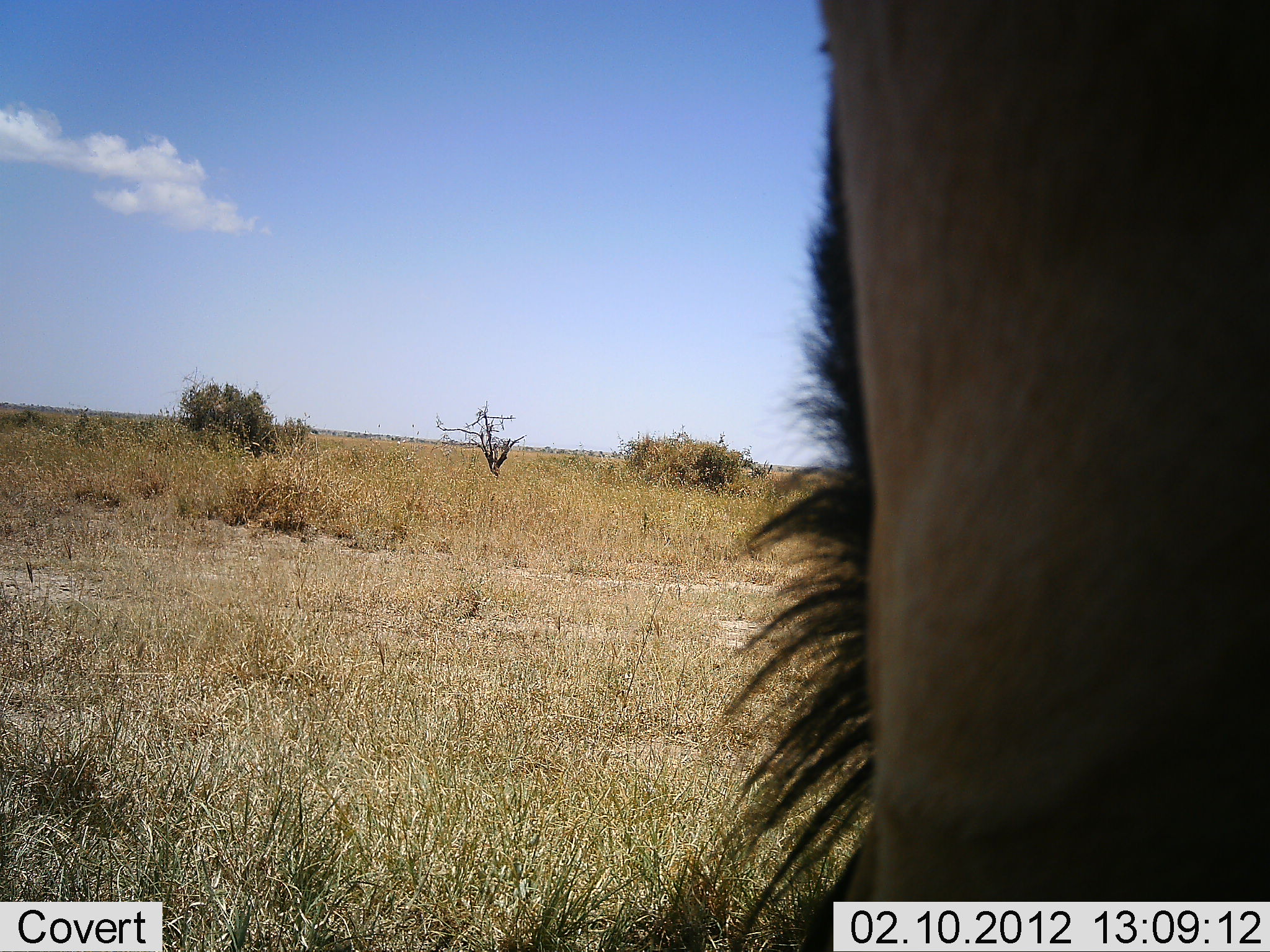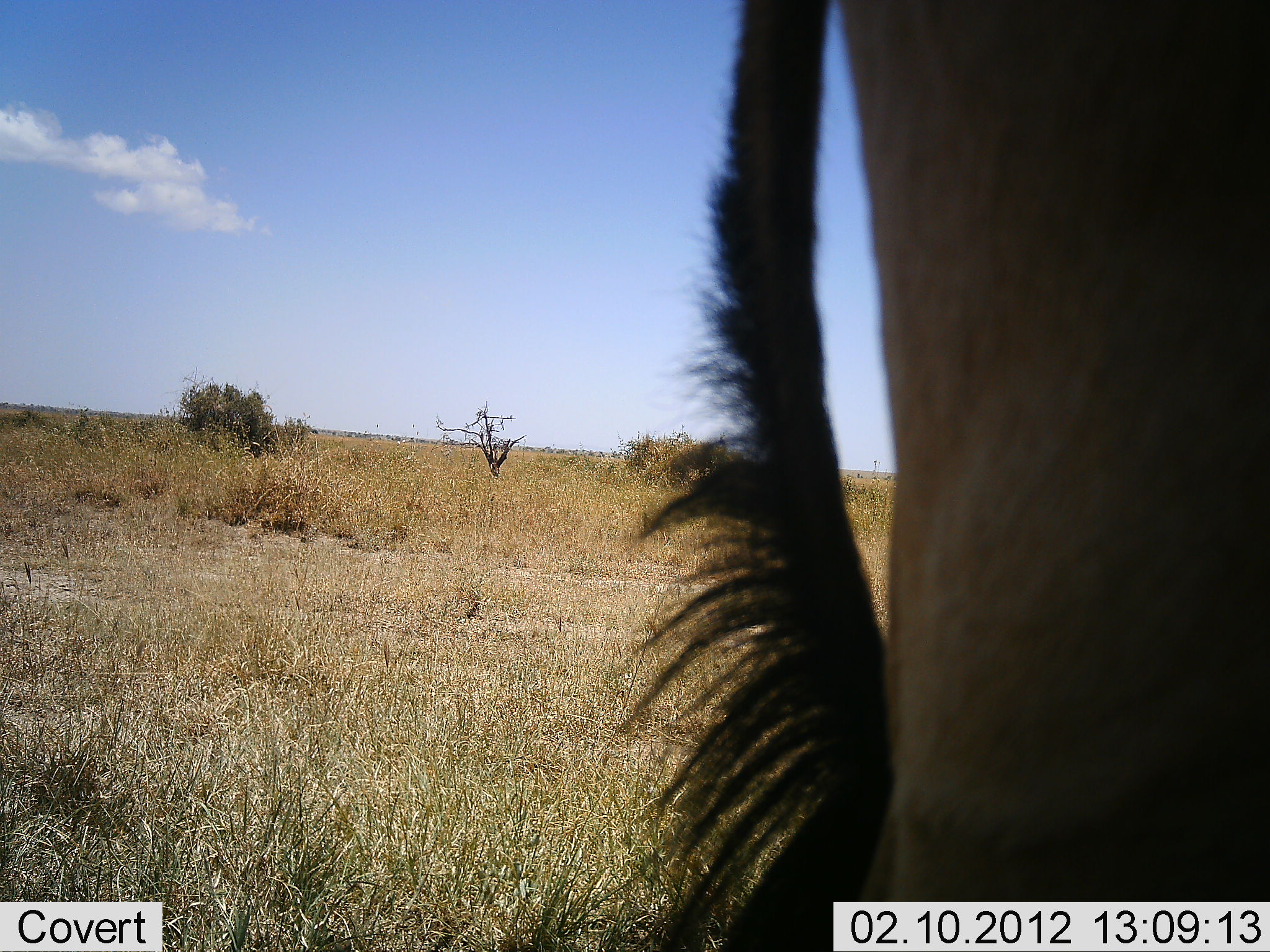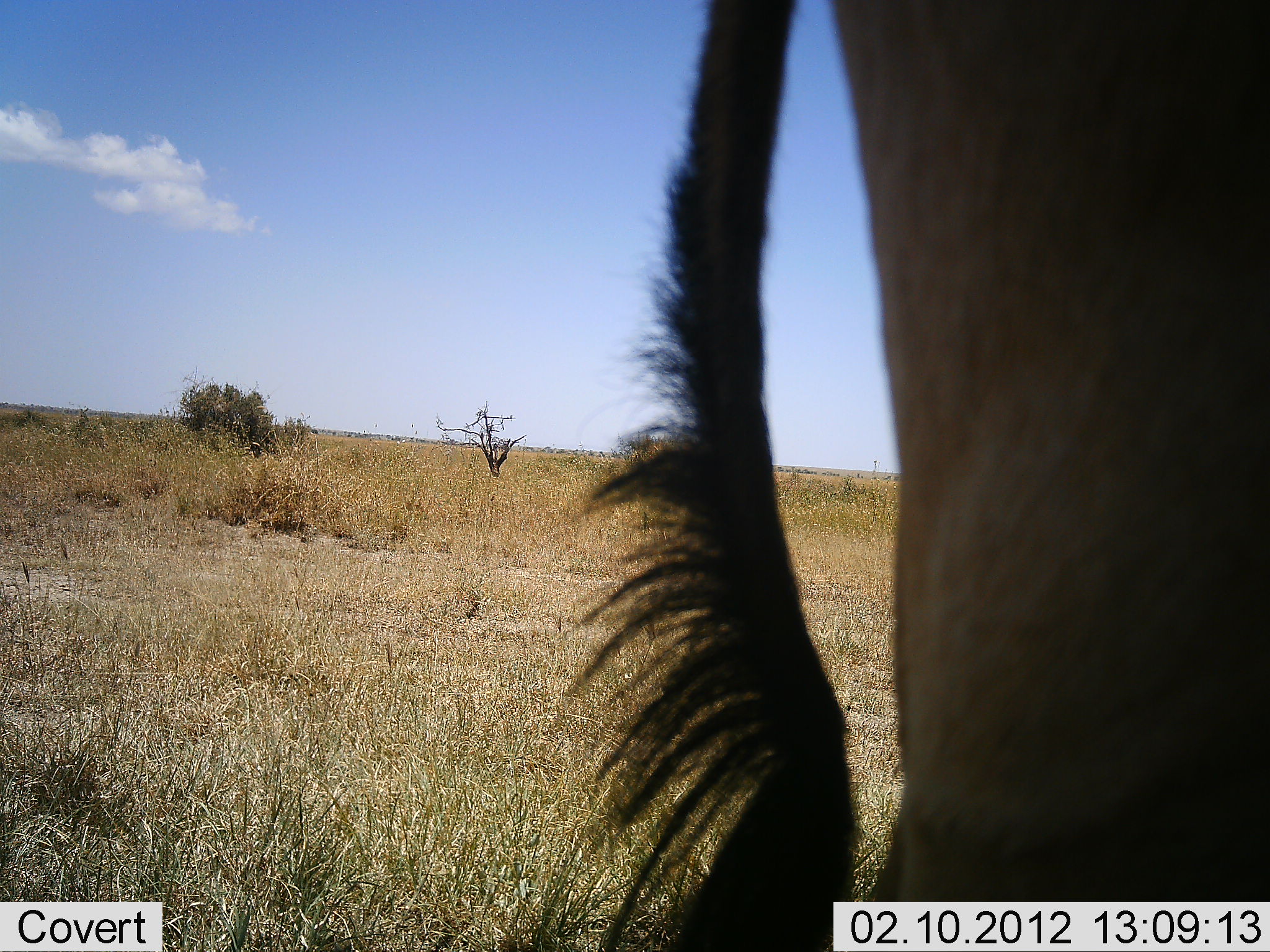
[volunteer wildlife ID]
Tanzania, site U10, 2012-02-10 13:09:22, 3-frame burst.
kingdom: Animalia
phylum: Chordata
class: Mammalia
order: Artiodactyla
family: Bovidae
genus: Alcelaphus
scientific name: Alcelaphus buselaphus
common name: hartebeest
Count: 1.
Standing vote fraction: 100%.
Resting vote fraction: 0%.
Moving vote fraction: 0%.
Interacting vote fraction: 0%.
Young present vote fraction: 0%.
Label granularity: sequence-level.